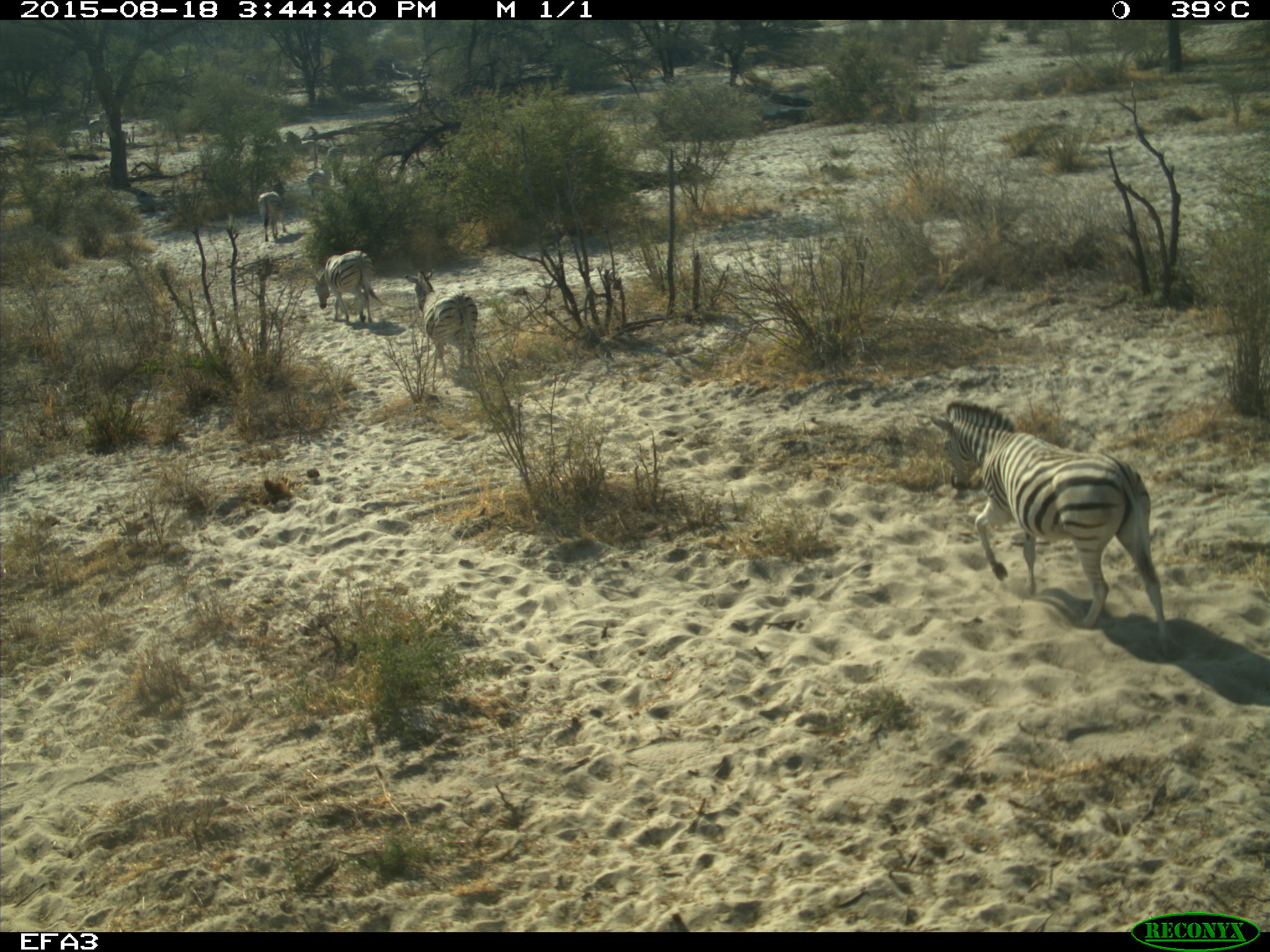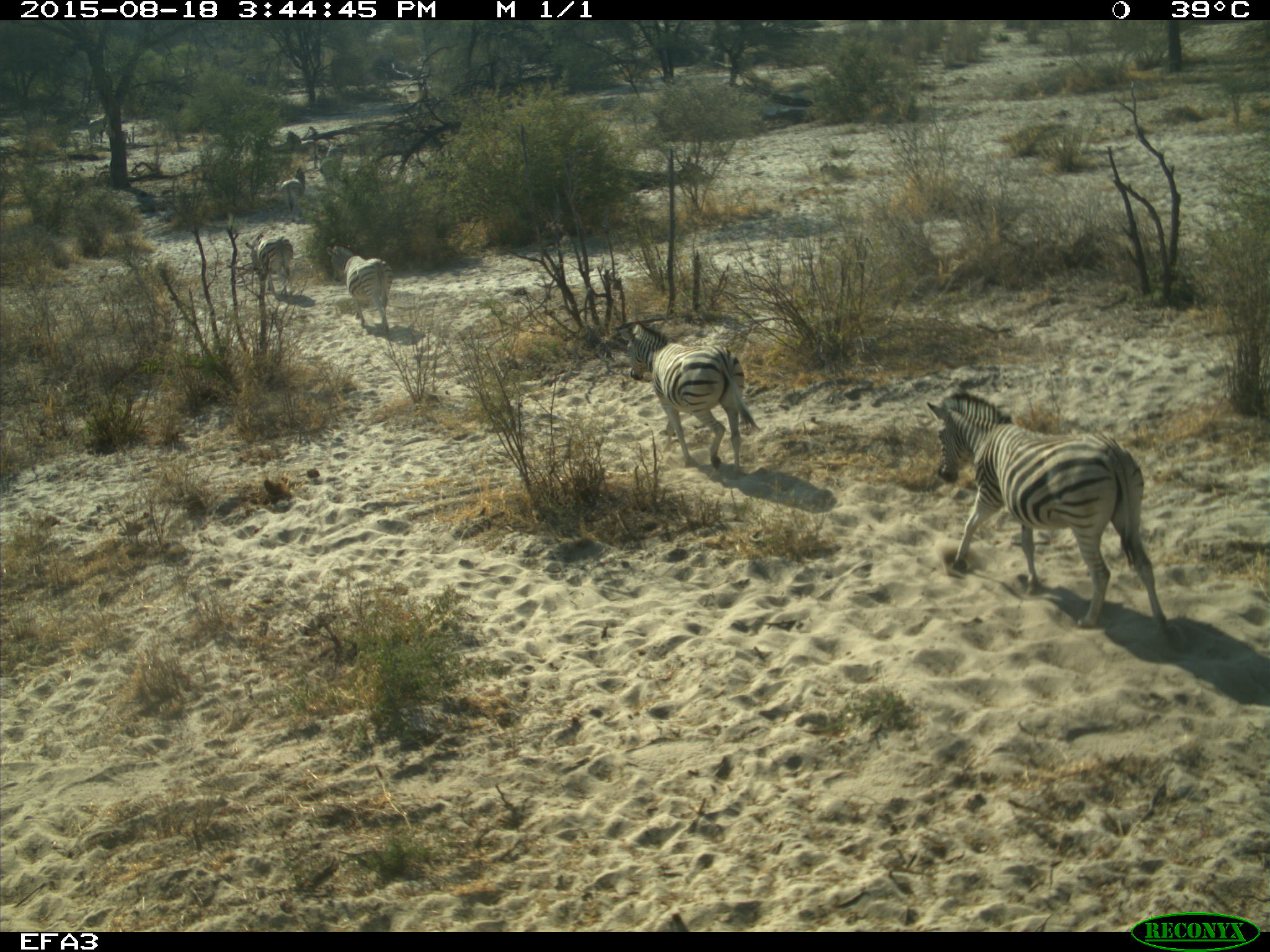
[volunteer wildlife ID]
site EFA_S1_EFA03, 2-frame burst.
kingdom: Animalia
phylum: Chordata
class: Mammalia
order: Perissodactyla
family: Equidae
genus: Equus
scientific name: Equus quagga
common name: plains zebra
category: zebraplains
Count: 9.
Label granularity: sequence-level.